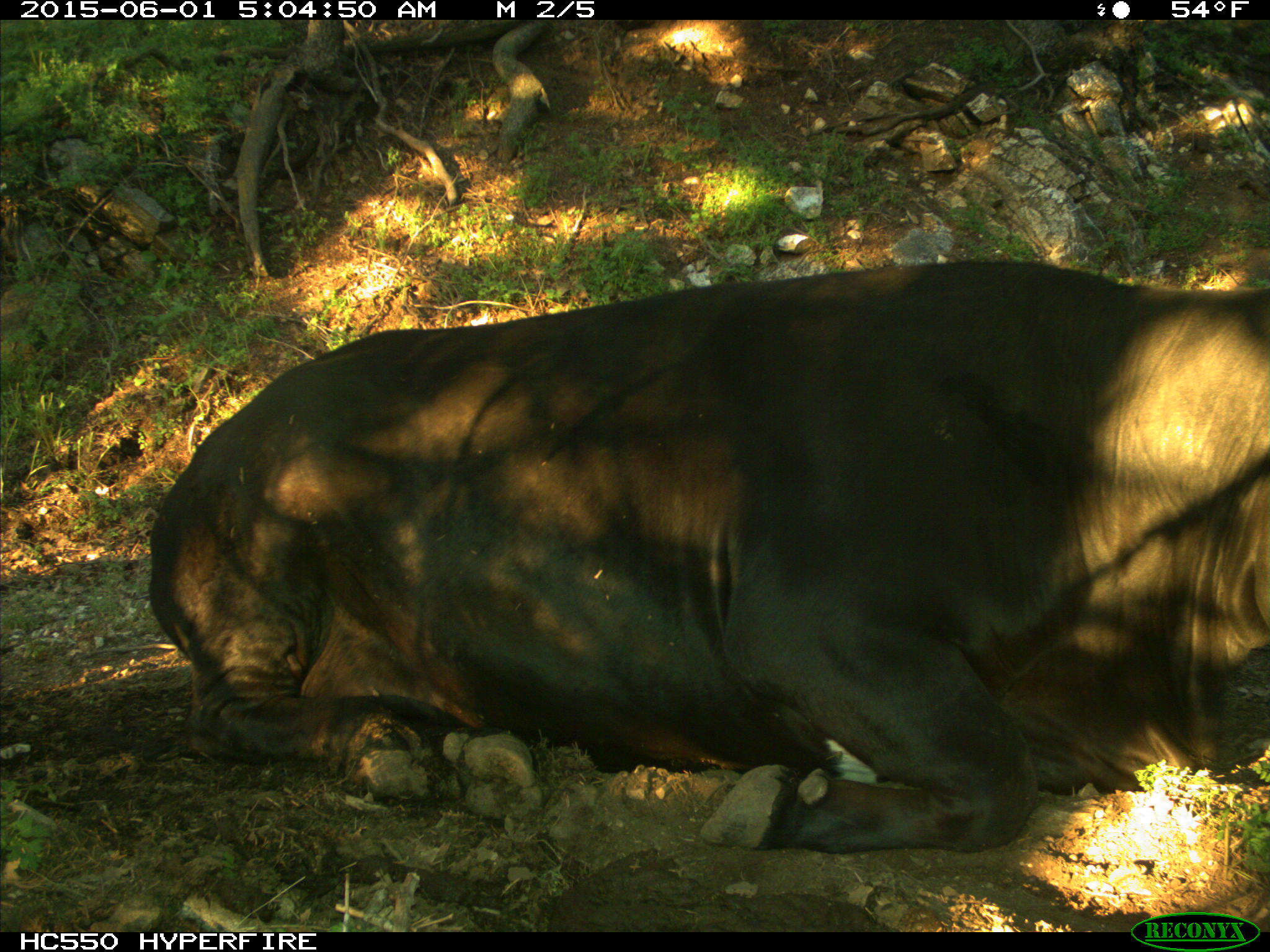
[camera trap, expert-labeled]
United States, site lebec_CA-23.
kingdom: Animalia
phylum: Chordata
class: Mammalia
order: Artiodactyla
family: Bovidae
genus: Bos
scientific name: Bos taurus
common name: domestic cow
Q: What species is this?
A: Bos taurus (domestic cow).